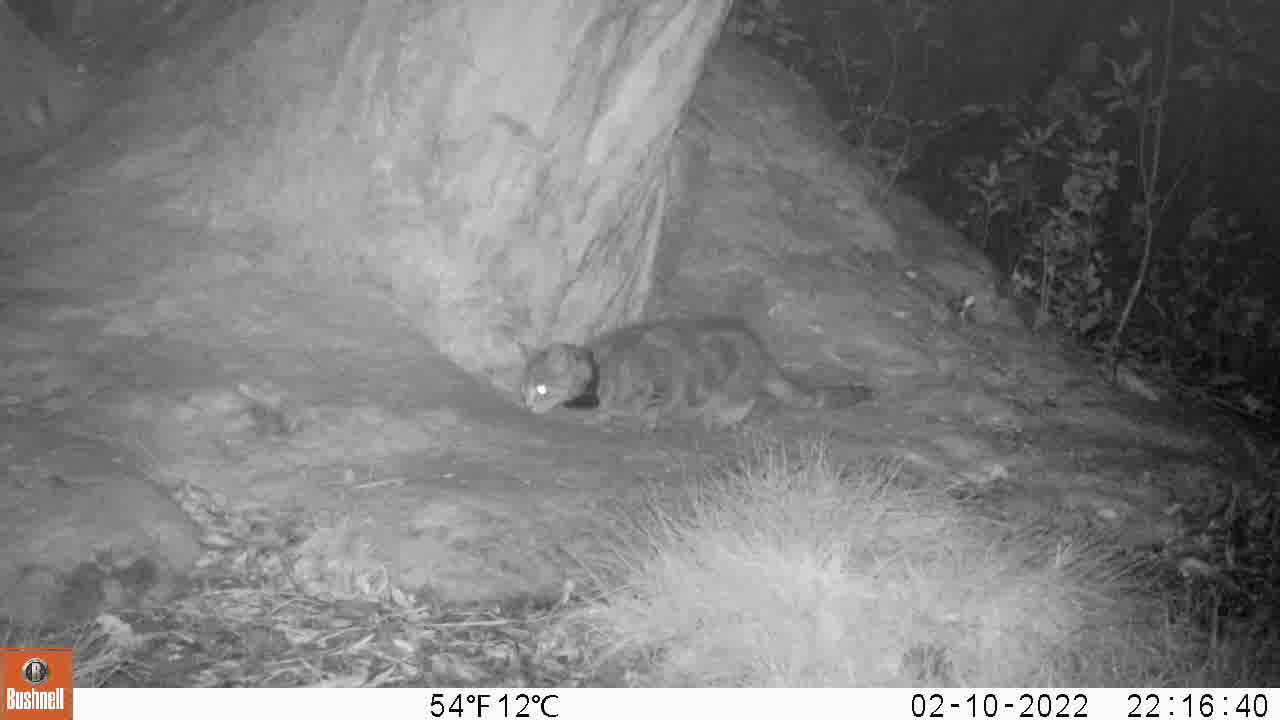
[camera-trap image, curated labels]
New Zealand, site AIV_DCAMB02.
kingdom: Animalia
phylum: Chordata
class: Mammalia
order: Carnivora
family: Felidae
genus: Felis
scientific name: Felis catus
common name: domestic cat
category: cat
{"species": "cat (domestic cat) (Felis catus)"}